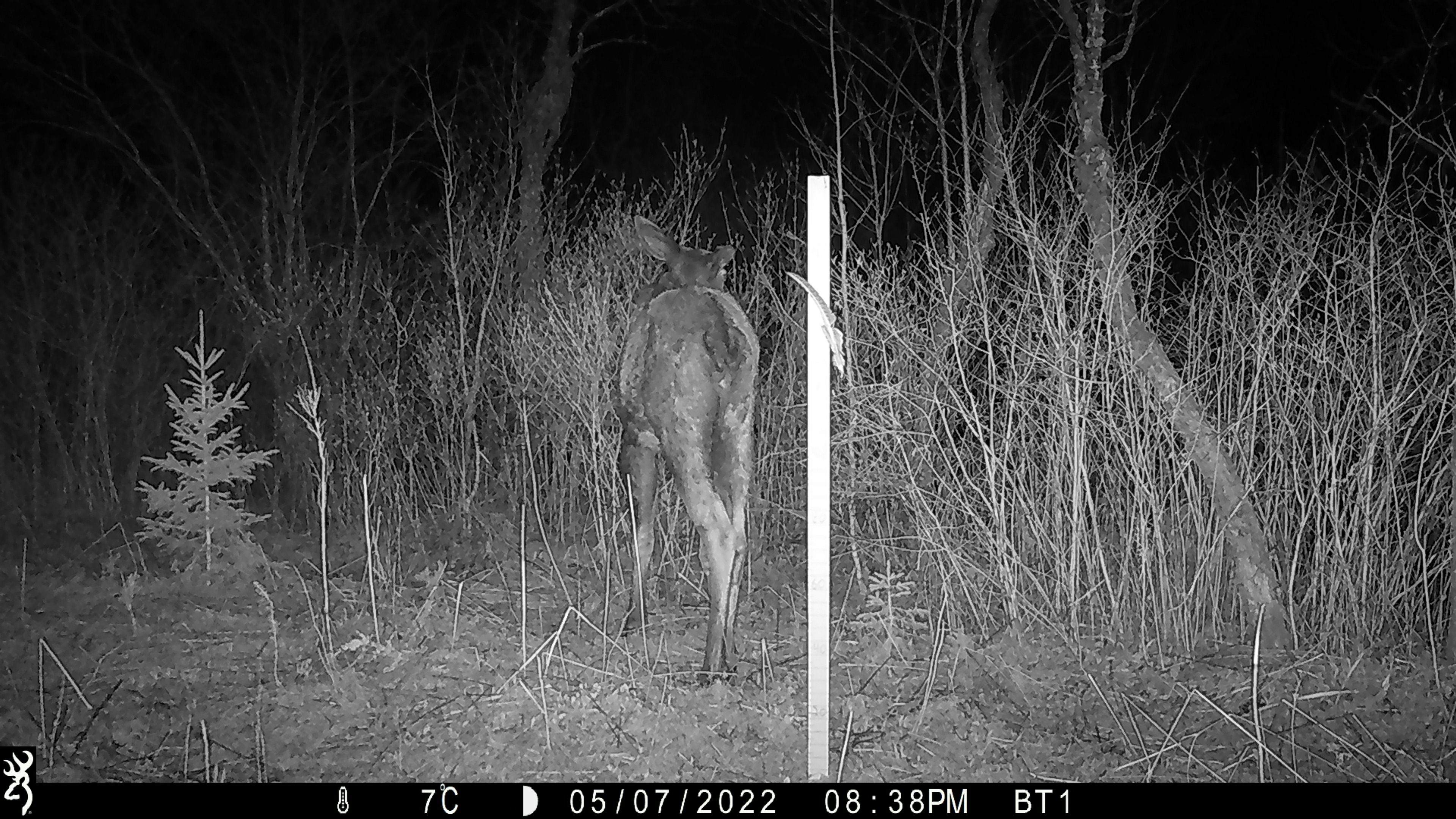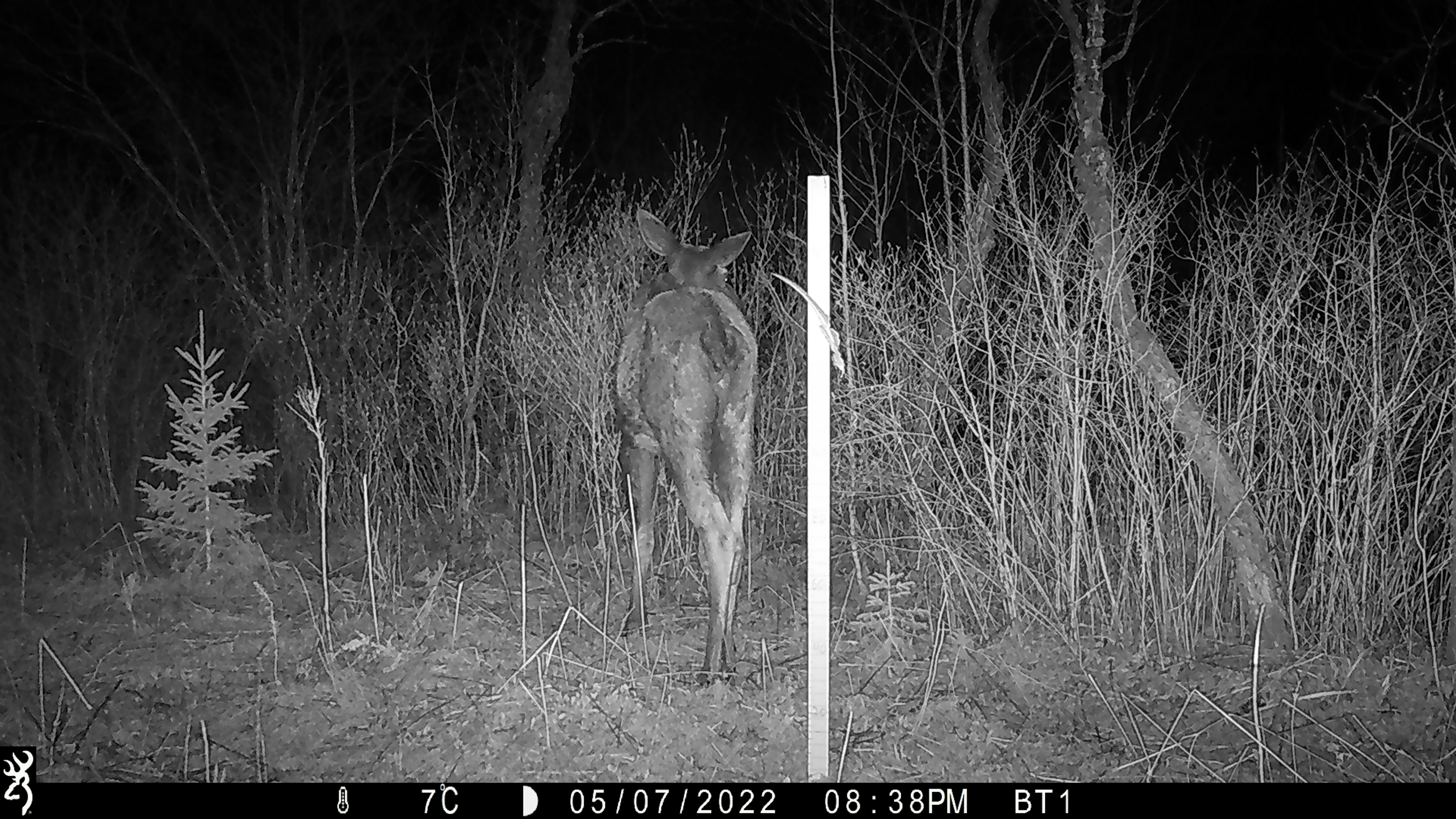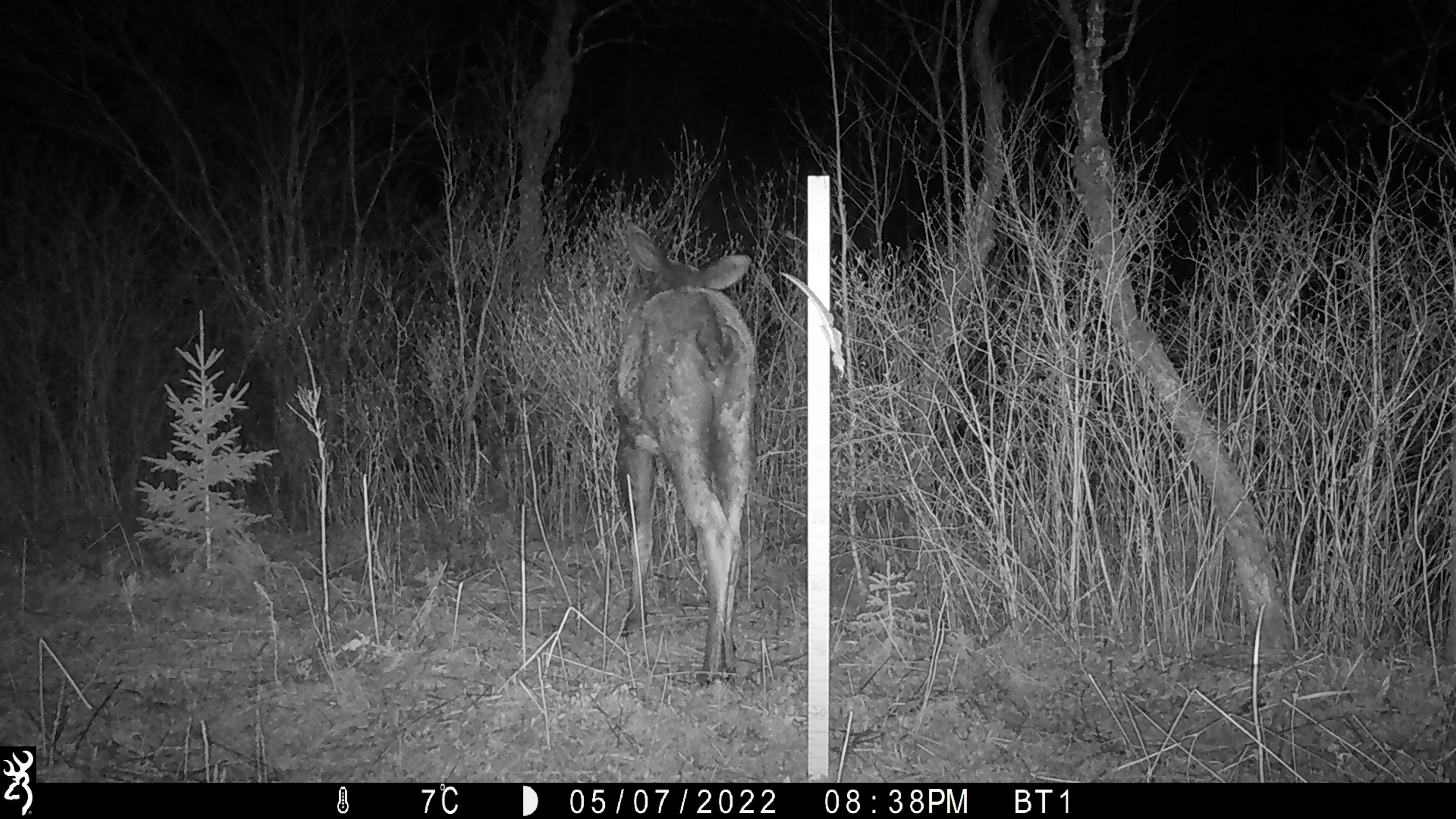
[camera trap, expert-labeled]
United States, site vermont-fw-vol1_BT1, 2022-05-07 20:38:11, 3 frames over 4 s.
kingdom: Animalia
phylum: Chordata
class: Mammalia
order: Artiodactyla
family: Cervidae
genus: Alces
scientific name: Alces alces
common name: moose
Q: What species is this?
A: Moose (Alces alces).